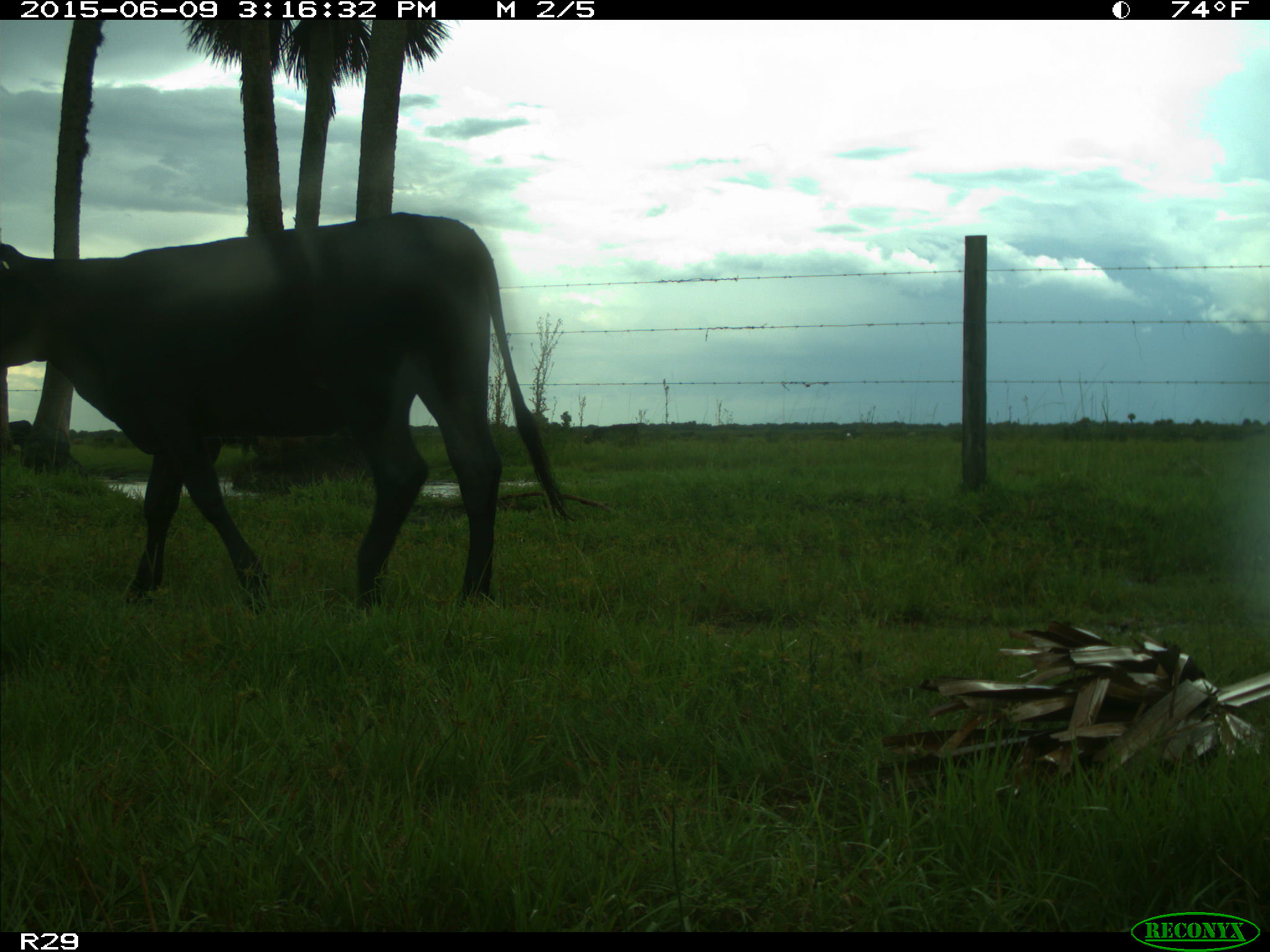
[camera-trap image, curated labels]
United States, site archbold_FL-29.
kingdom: Animalia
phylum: Chordata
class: Mammalia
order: Artiodactyla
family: Bovidae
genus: Bos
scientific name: Bos taurus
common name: domestic cow